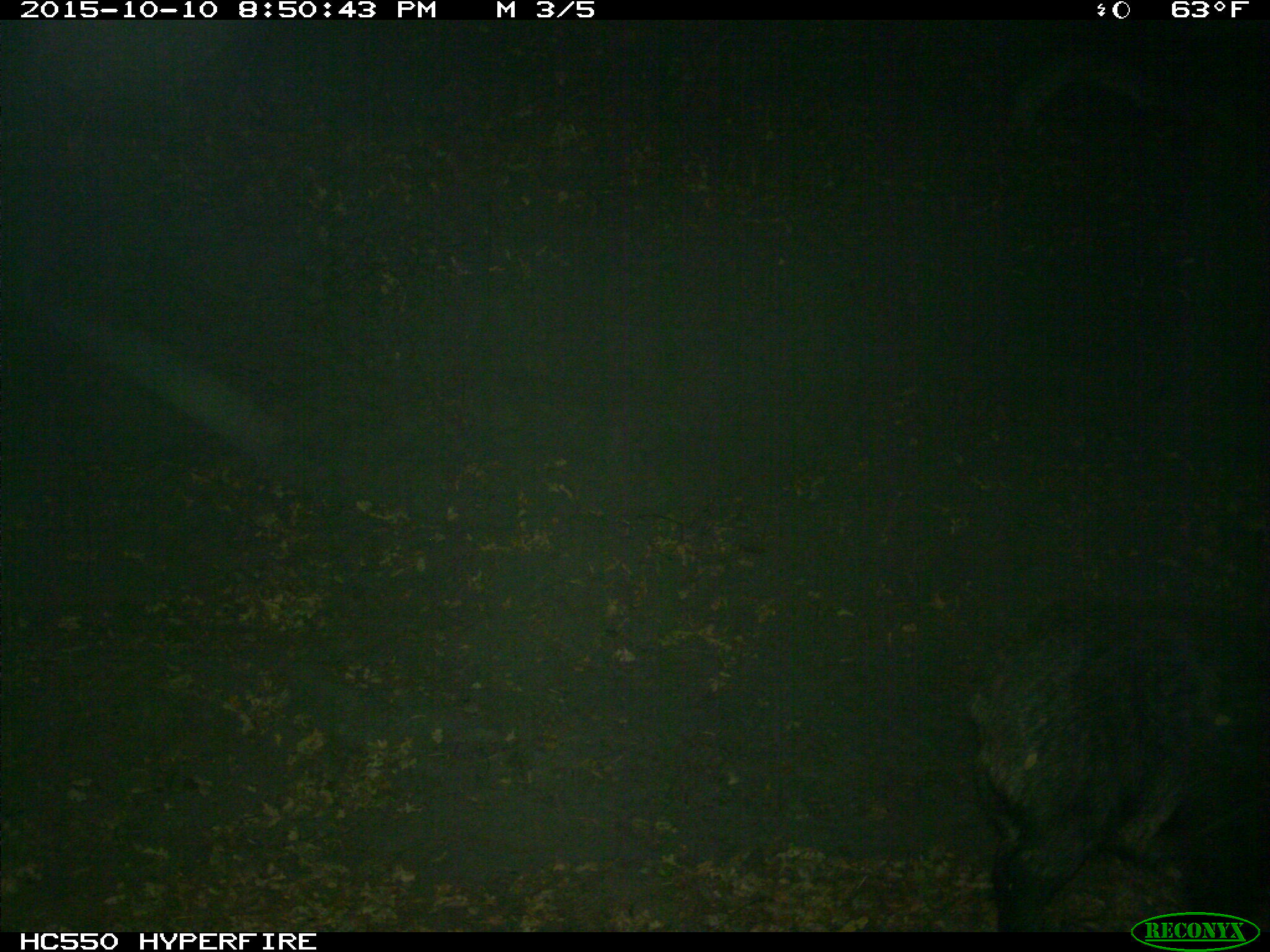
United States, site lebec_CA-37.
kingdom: Animalia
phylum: Chordata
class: Mammalia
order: Artiodactyla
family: Suidae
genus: Sus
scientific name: Sus scrofa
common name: wild boar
Sus scrofa (wild boar).